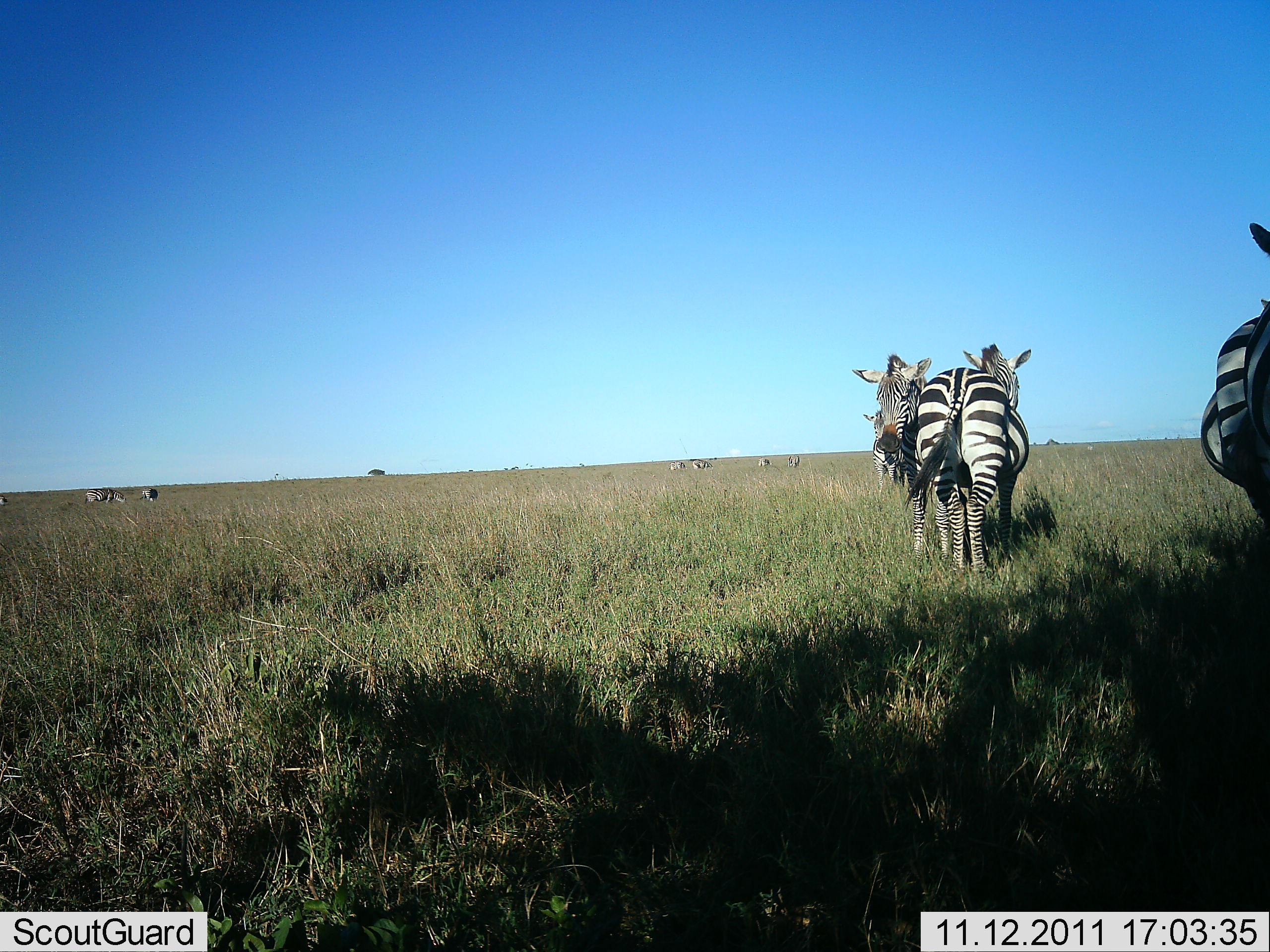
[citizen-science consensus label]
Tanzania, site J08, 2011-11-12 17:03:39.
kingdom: Animalia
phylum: Chordata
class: Mammalia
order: Perissodactyla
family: Equidae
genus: Equus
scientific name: Equus quagga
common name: plains zebra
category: zebra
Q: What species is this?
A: Zebra (plains zebra) (Equus quagga).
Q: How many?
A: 11-50.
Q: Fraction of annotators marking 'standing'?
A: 91%.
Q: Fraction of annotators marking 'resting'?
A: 9%.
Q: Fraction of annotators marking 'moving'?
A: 18%.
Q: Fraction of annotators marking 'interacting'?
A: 18%.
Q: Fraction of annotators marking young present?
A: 0%.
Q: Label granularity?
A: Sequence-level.